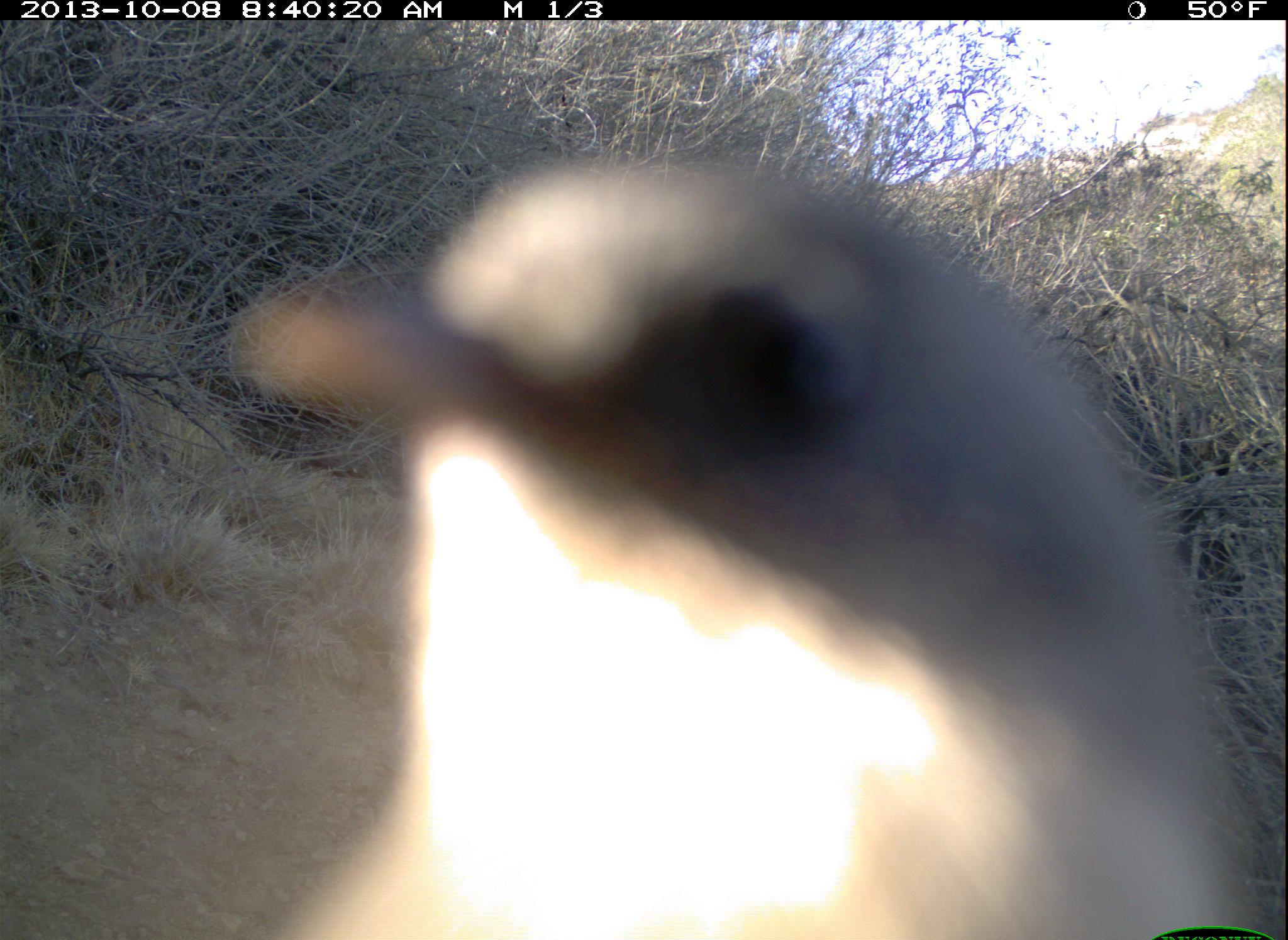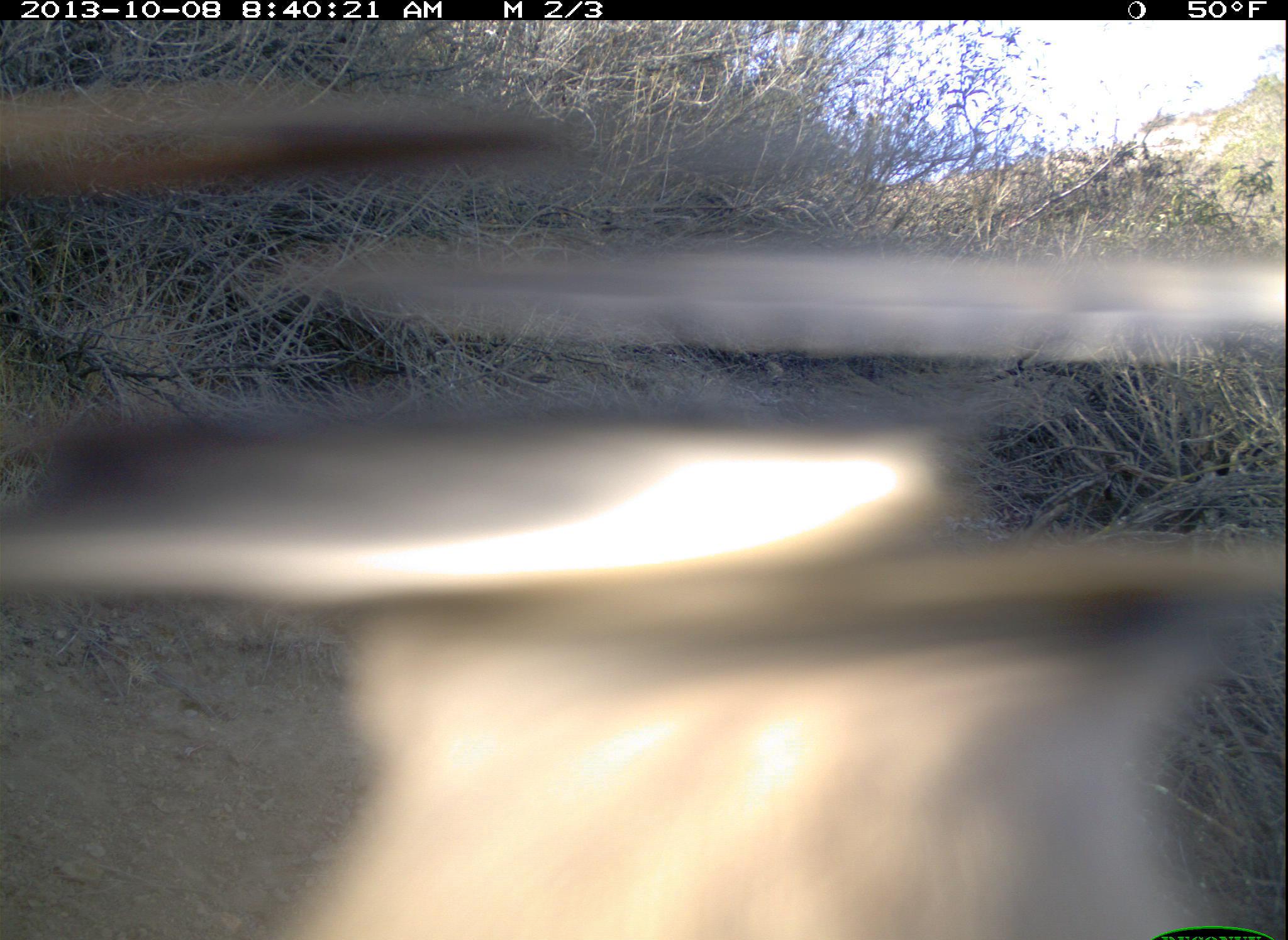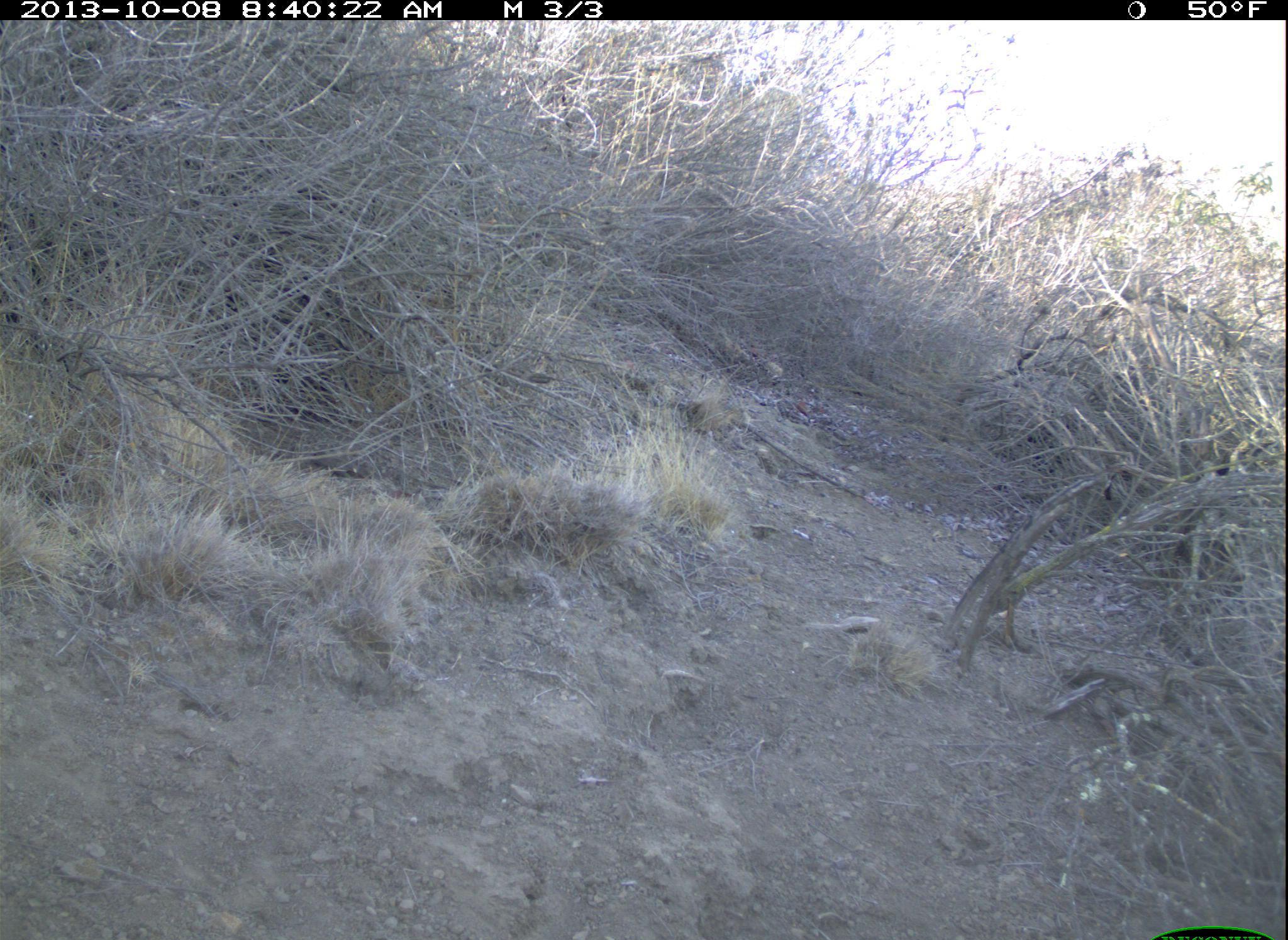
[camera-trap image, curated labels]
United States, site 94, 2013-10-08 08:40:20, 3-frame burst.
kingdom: Animalia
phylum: Chordata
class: Aves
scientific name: Aves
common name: bird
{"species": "bird (Aves)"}